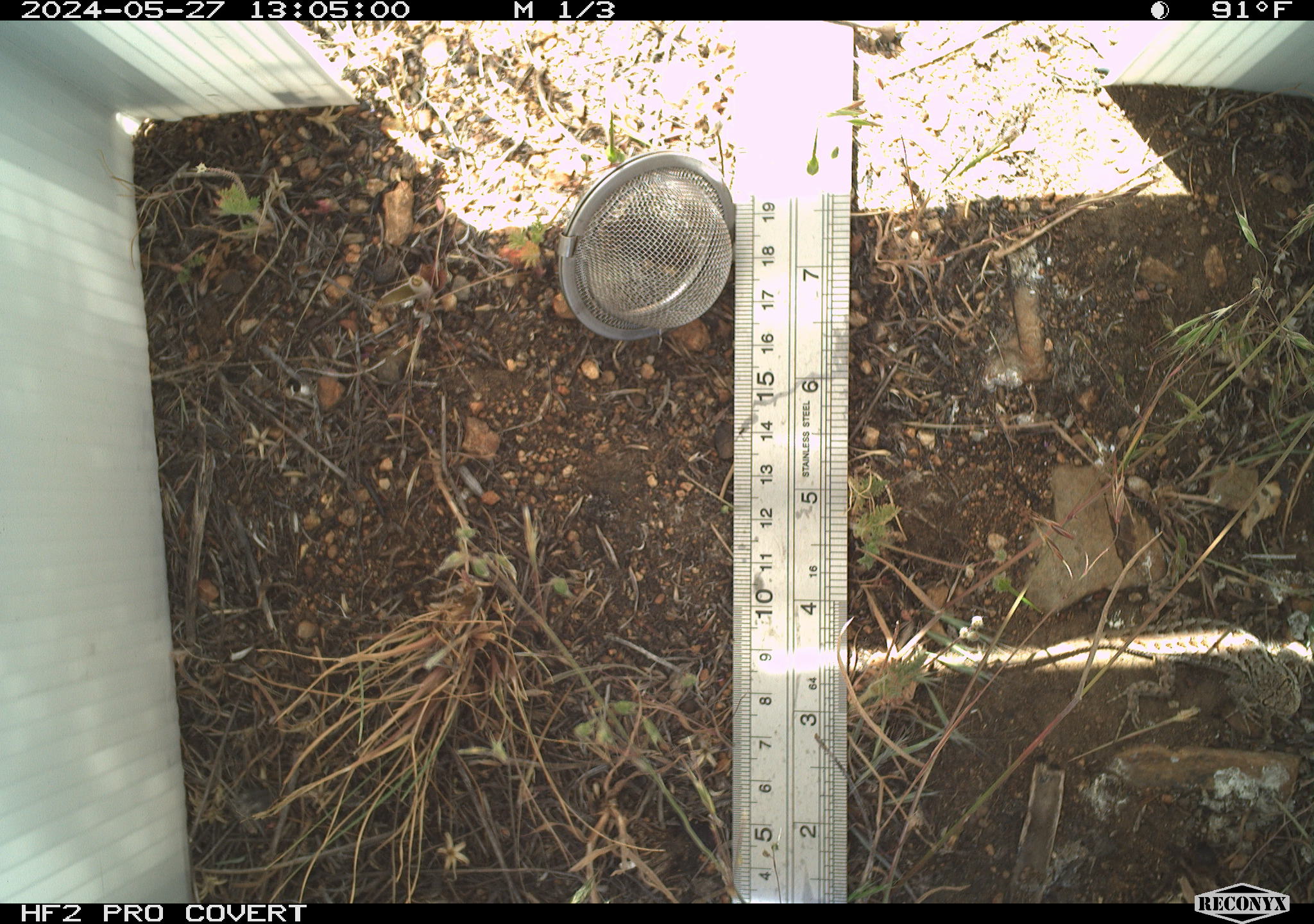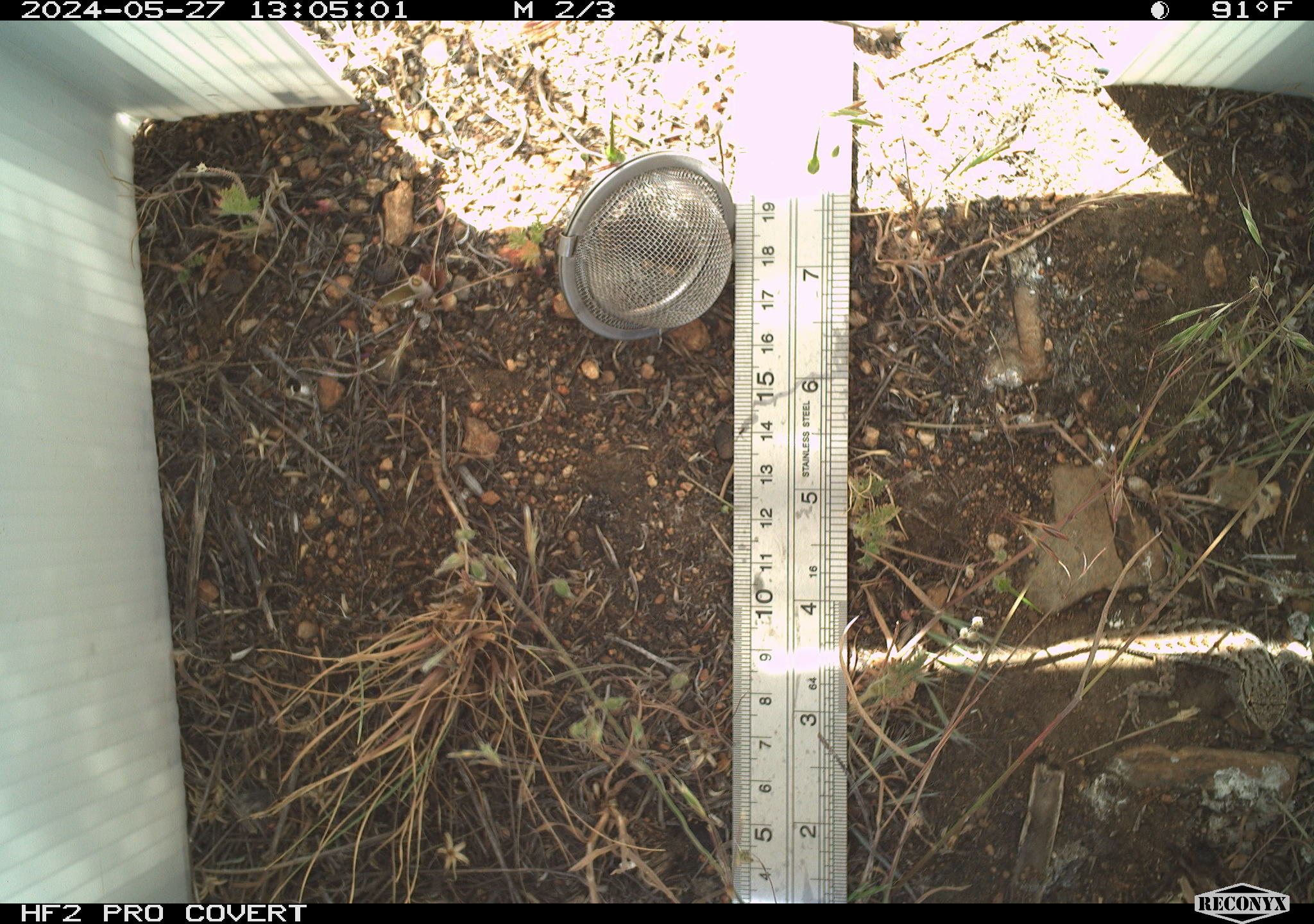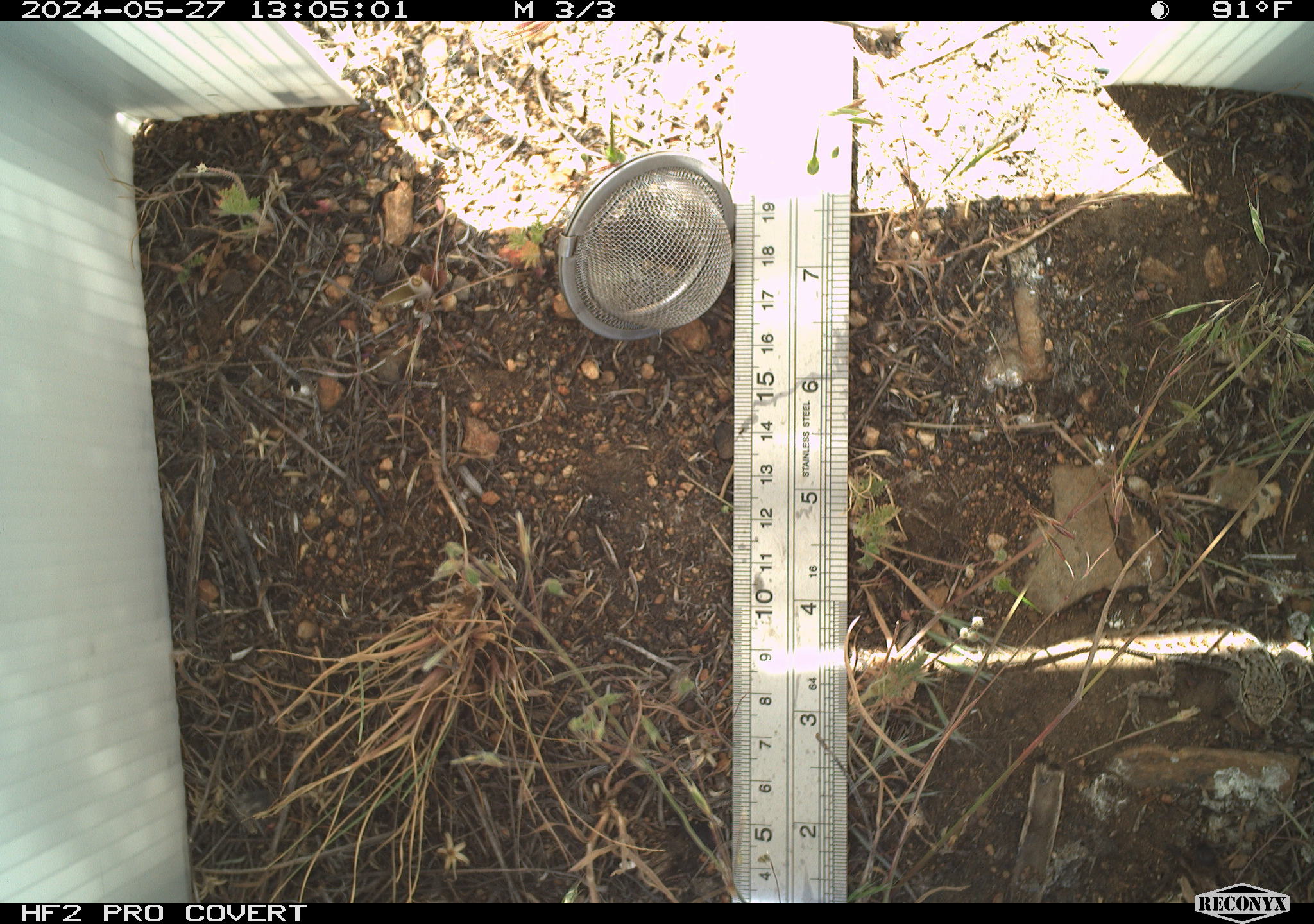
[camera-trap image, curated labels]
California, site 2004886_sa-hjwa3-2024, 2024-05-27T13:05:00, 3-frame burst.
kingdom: Animalia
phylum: Chordata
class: Reptilia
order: Squamata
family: Phrynosomatidae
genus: Sceloporus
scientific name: Sceloporus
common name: spiny lizards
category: sceloporus species